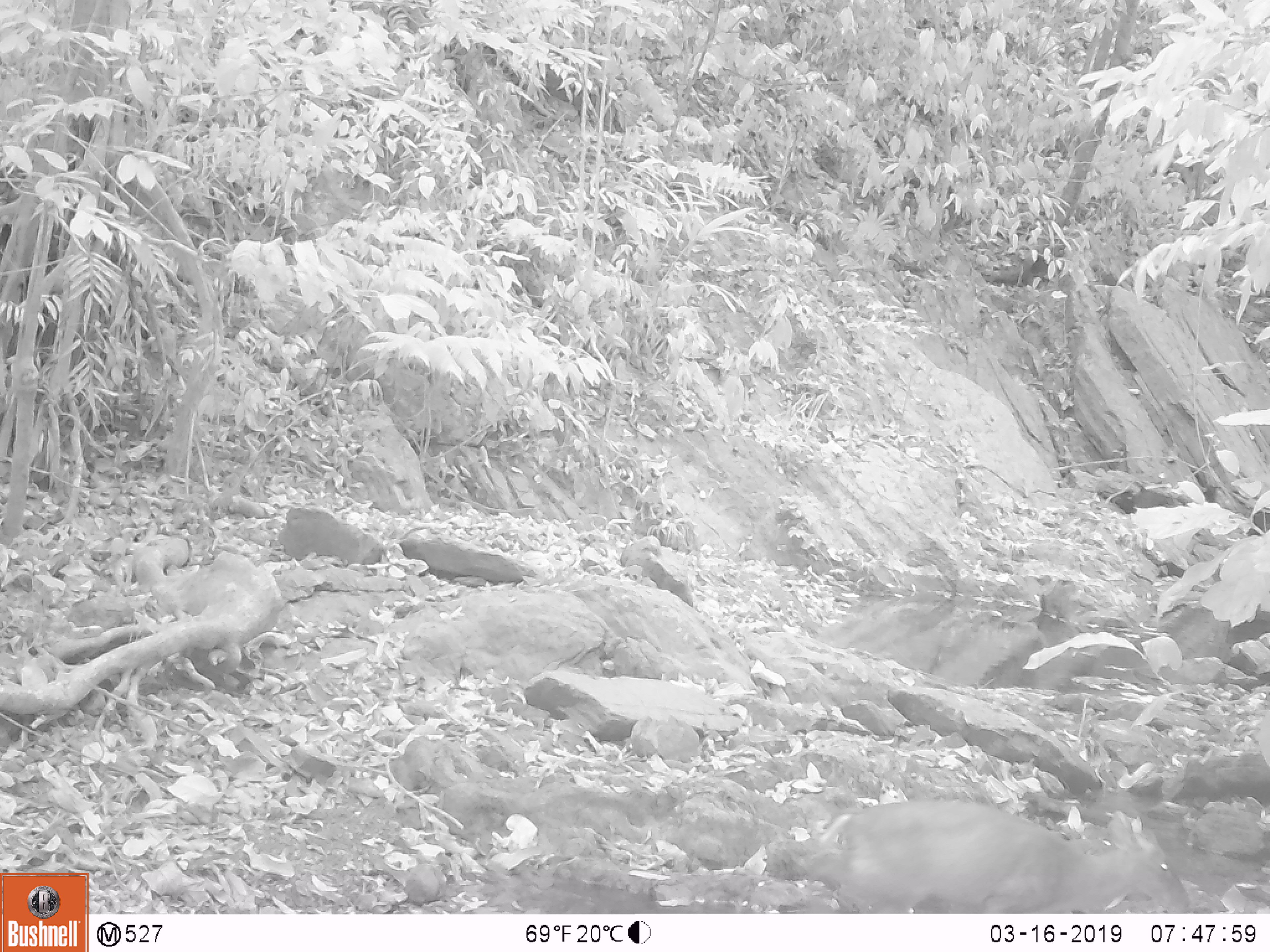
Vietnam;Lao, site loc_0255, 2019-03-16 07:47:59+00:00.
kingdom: Animalia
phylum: Chordata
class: Mammalia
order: Artiodactyla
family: Cervidae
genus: Muntiacus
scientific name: Muntiacus rooseveltorum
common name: roosevelt's muntjac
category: roosevelts muntjac group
Roosevelts muntjac group (roosevelt's muntjac) (Muntiacus rooseveltorum). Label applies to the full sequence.